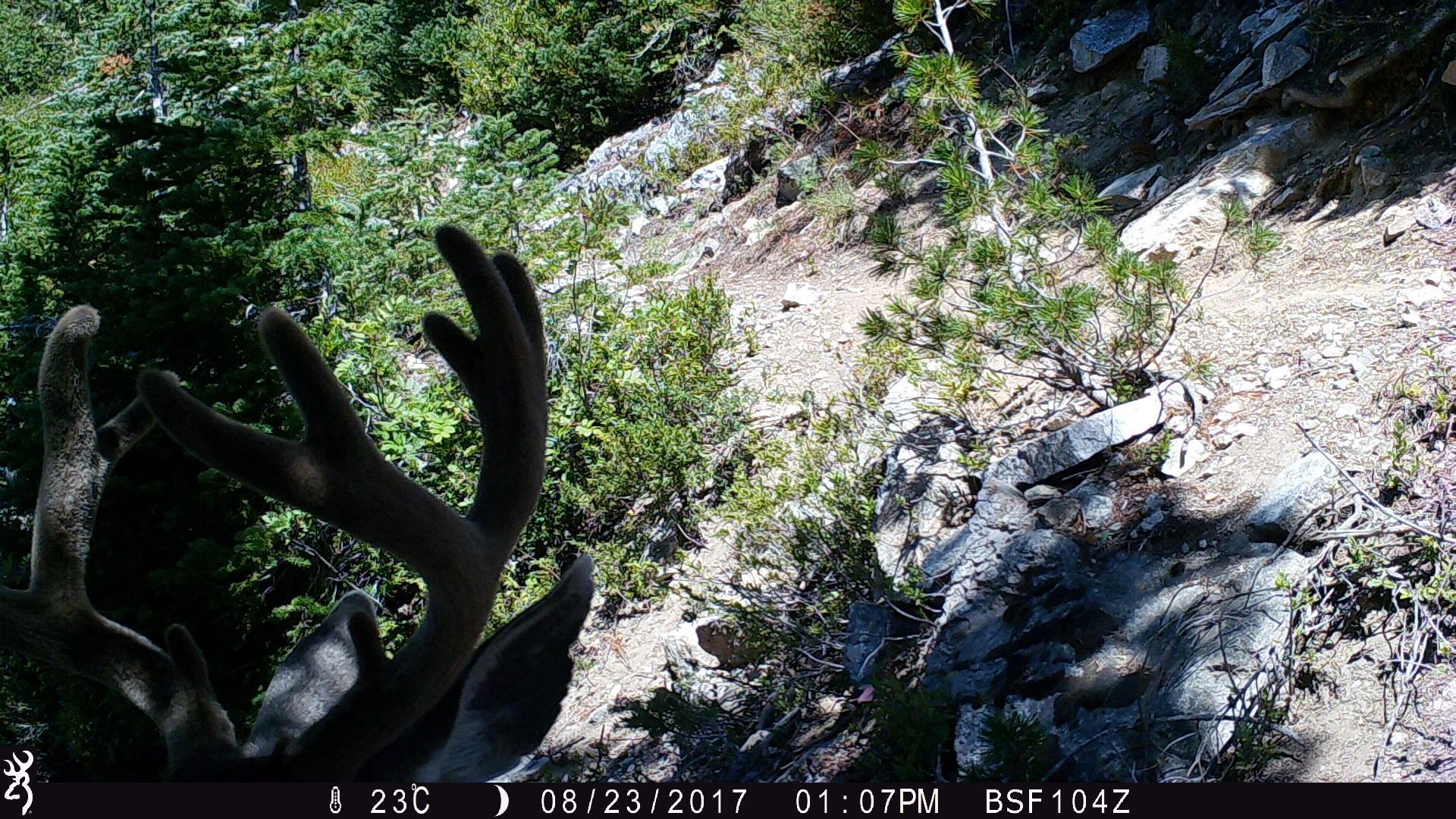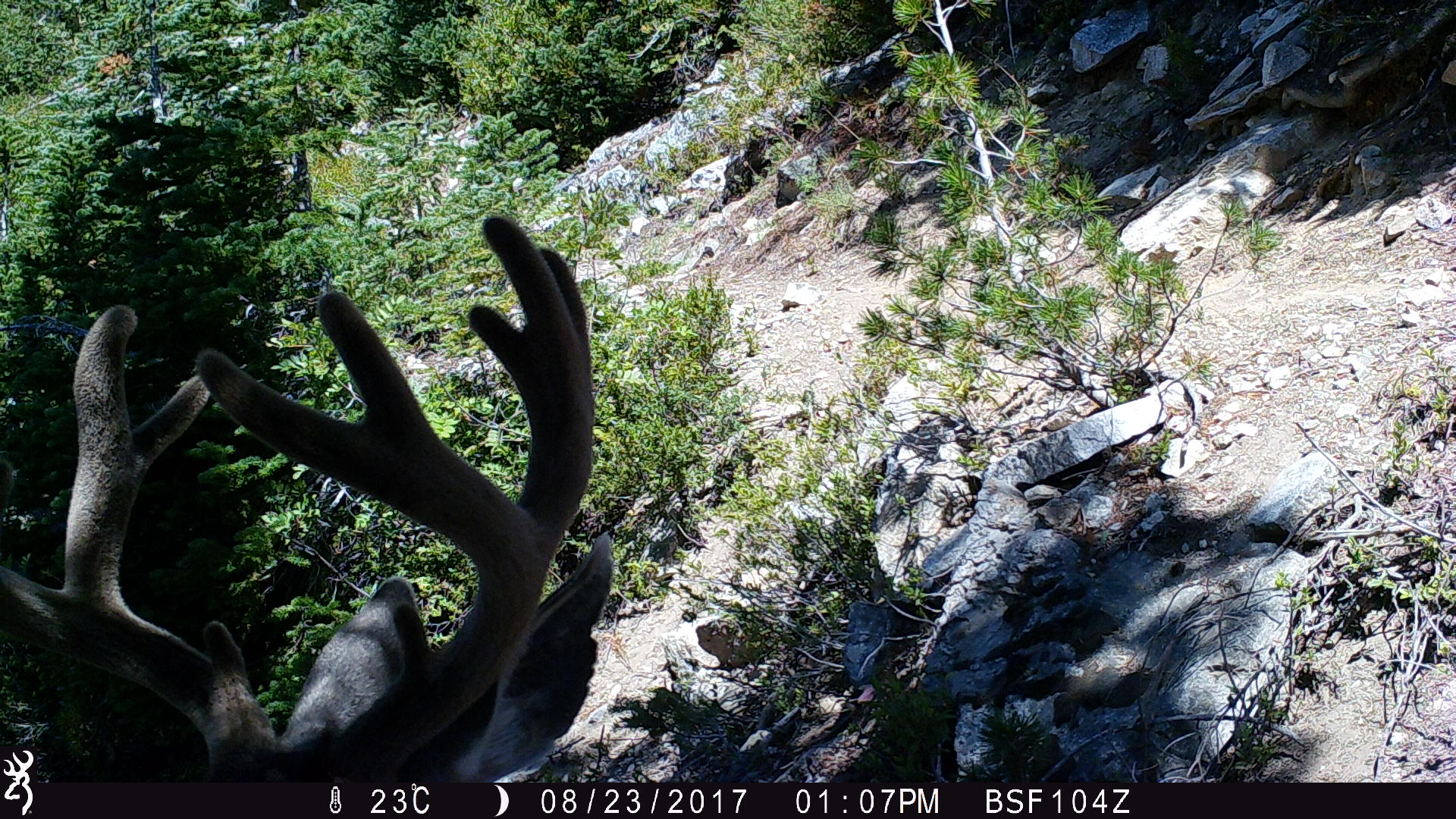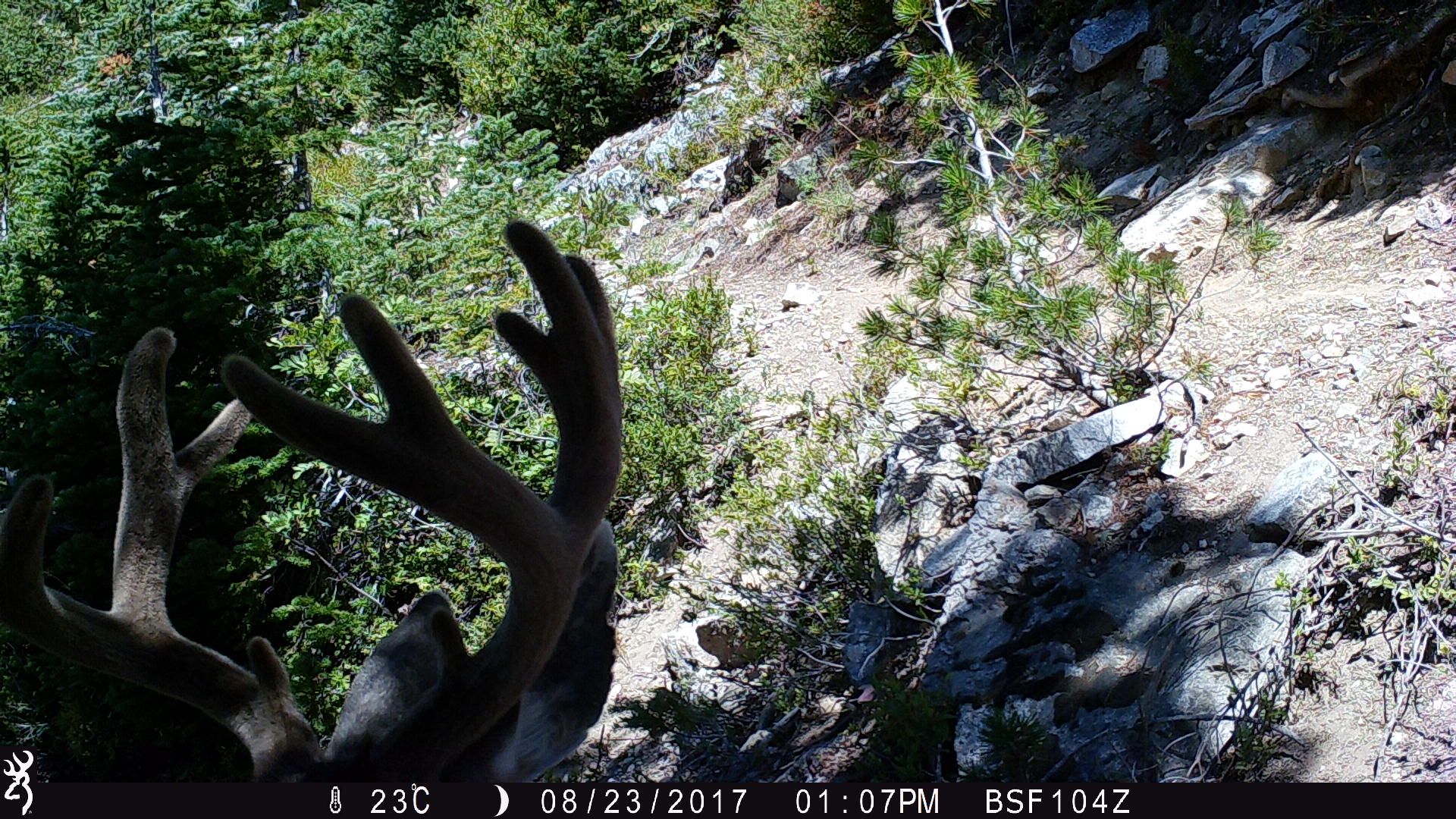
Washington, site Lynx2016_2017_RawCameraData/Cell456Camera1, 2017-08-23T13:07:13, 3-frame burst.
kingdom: Animalia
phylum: Chordata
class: Mammalia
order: Artiodactyla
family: Cervidae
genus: Odocoileus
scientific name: Odocoileus hemionus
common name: mule deer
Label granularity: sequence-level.